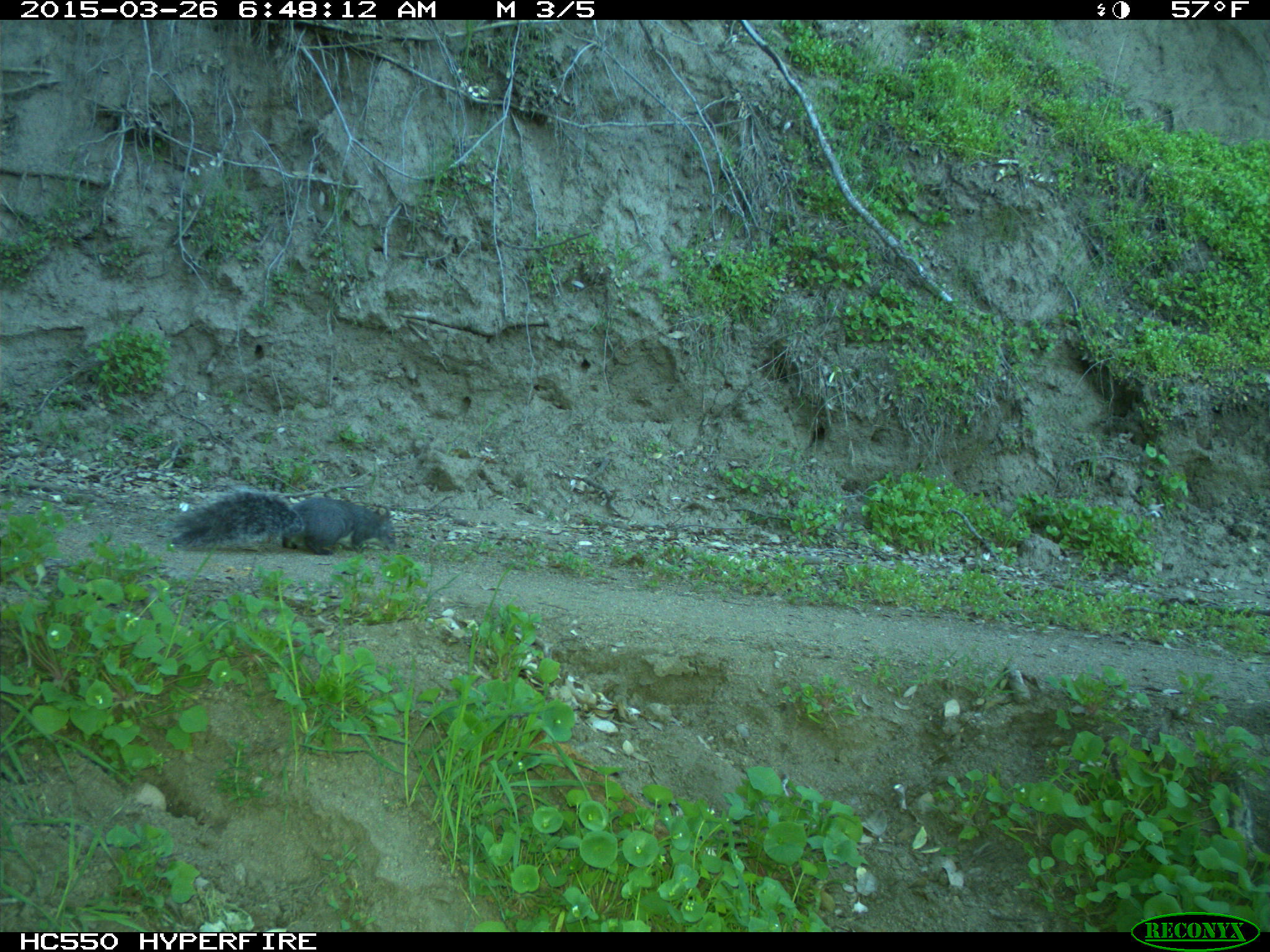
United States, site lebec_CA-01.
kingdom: Animalia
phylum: Chordata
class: Mammalia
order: Rodentia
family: Sciuridae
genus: Sciurus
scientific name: Sciurus carolinensis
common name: eastern gray squirrel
Sciurus carolinensis (eastern gray squirrel).